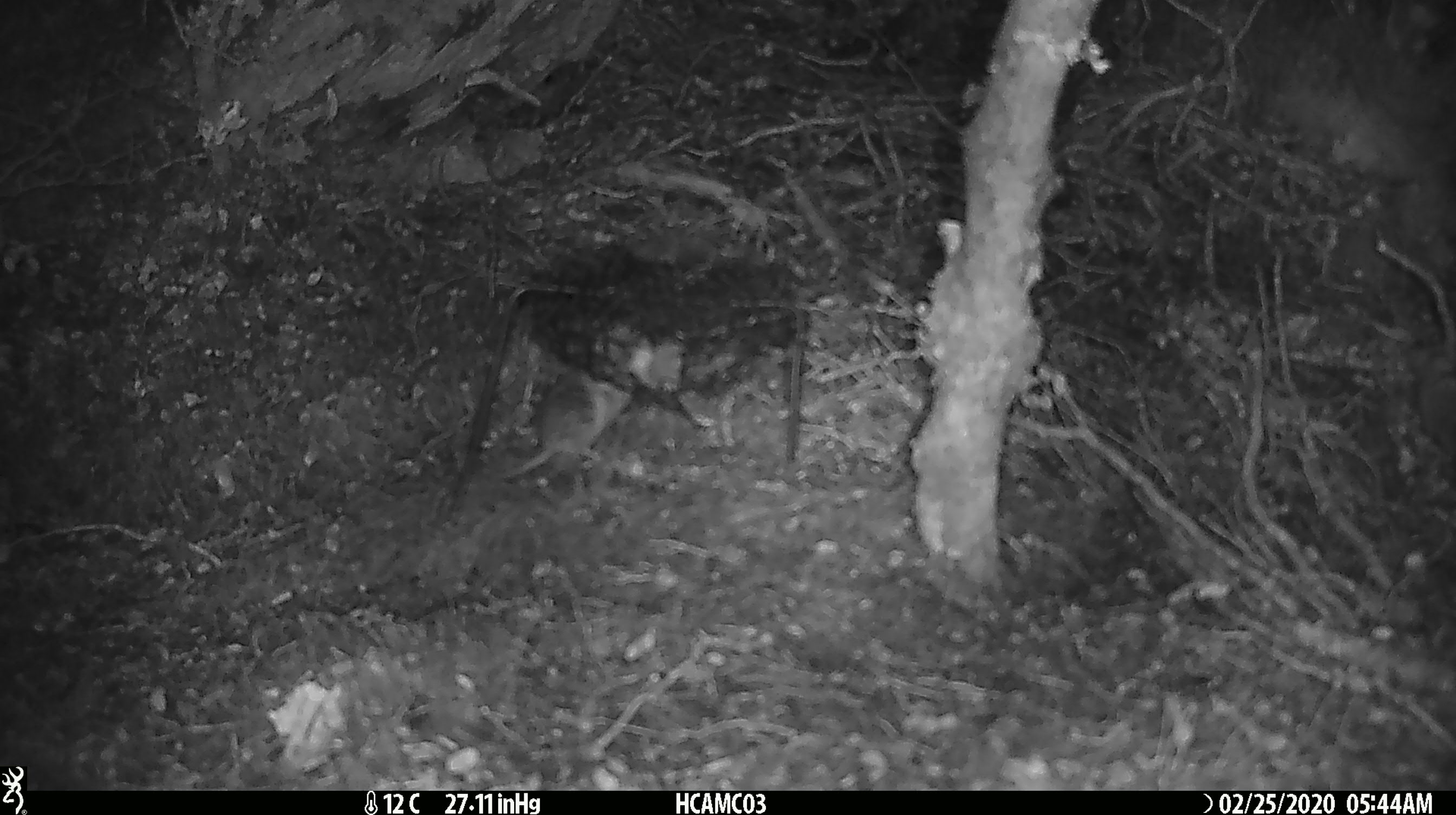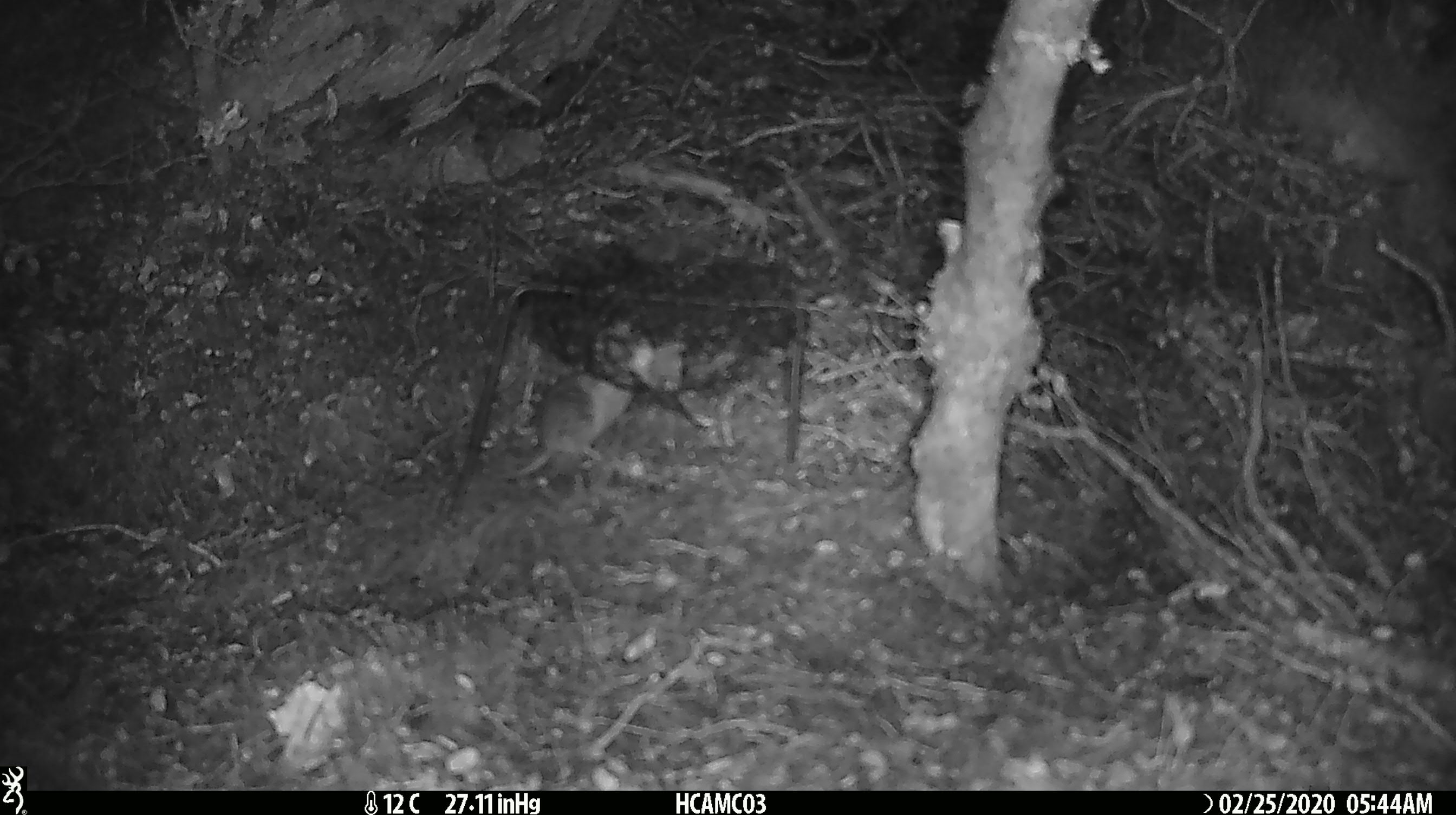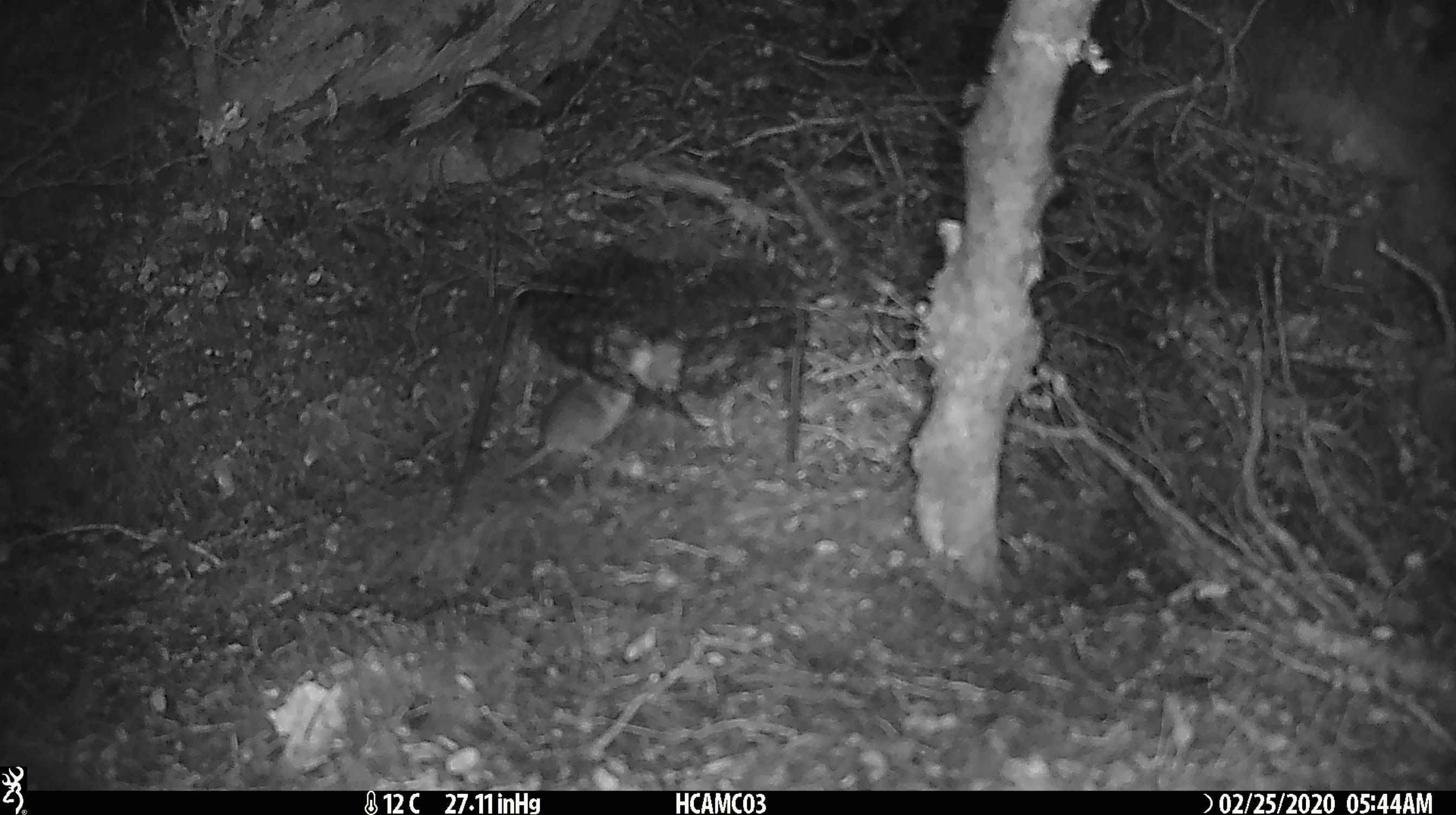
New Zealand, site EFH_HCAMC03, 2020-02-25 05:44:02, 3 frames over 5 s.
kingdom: Animalia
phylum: Chordata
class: Mammalia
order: Rodentia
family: Muridae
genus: Mus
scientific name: Mus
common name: mouse